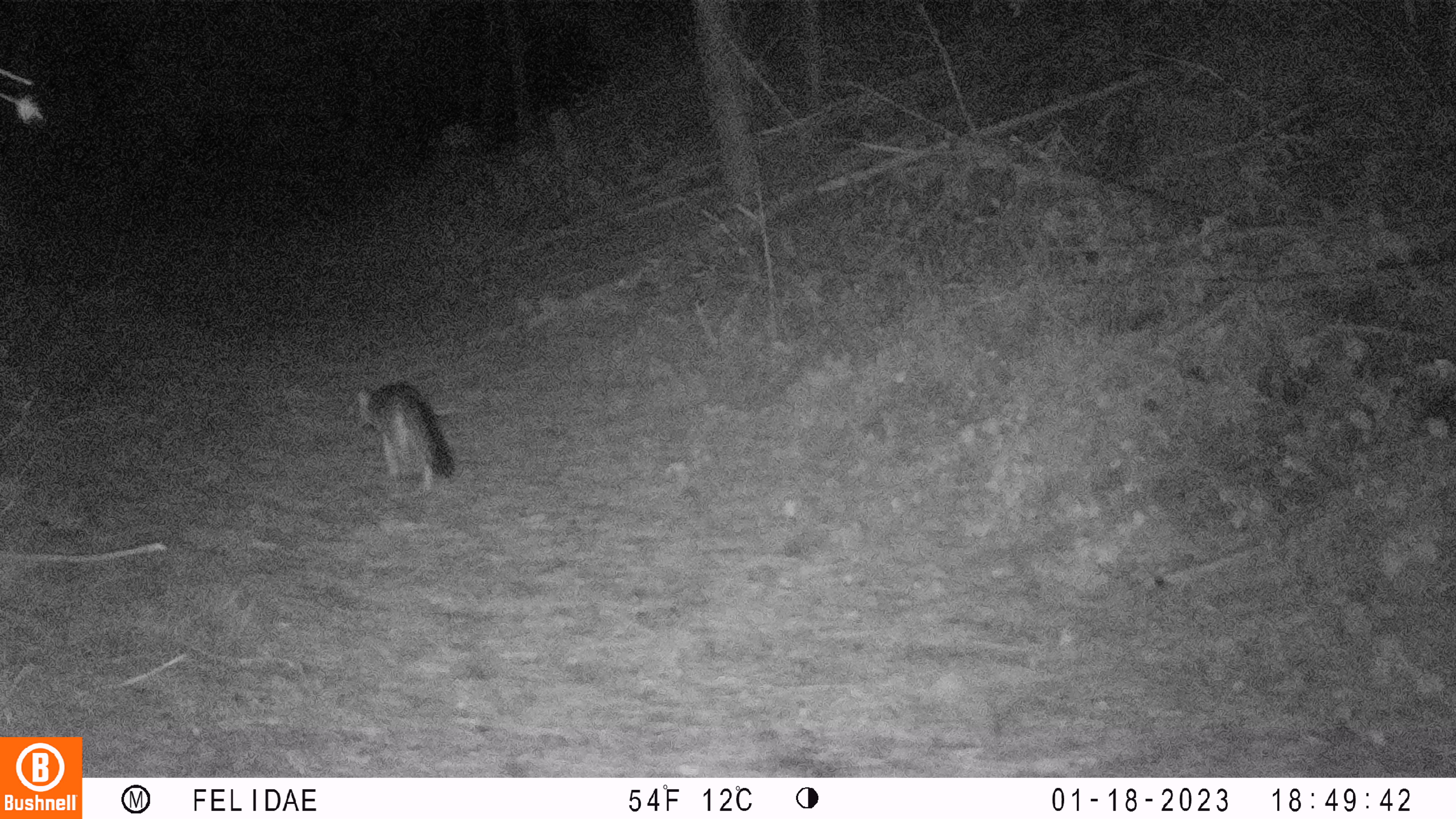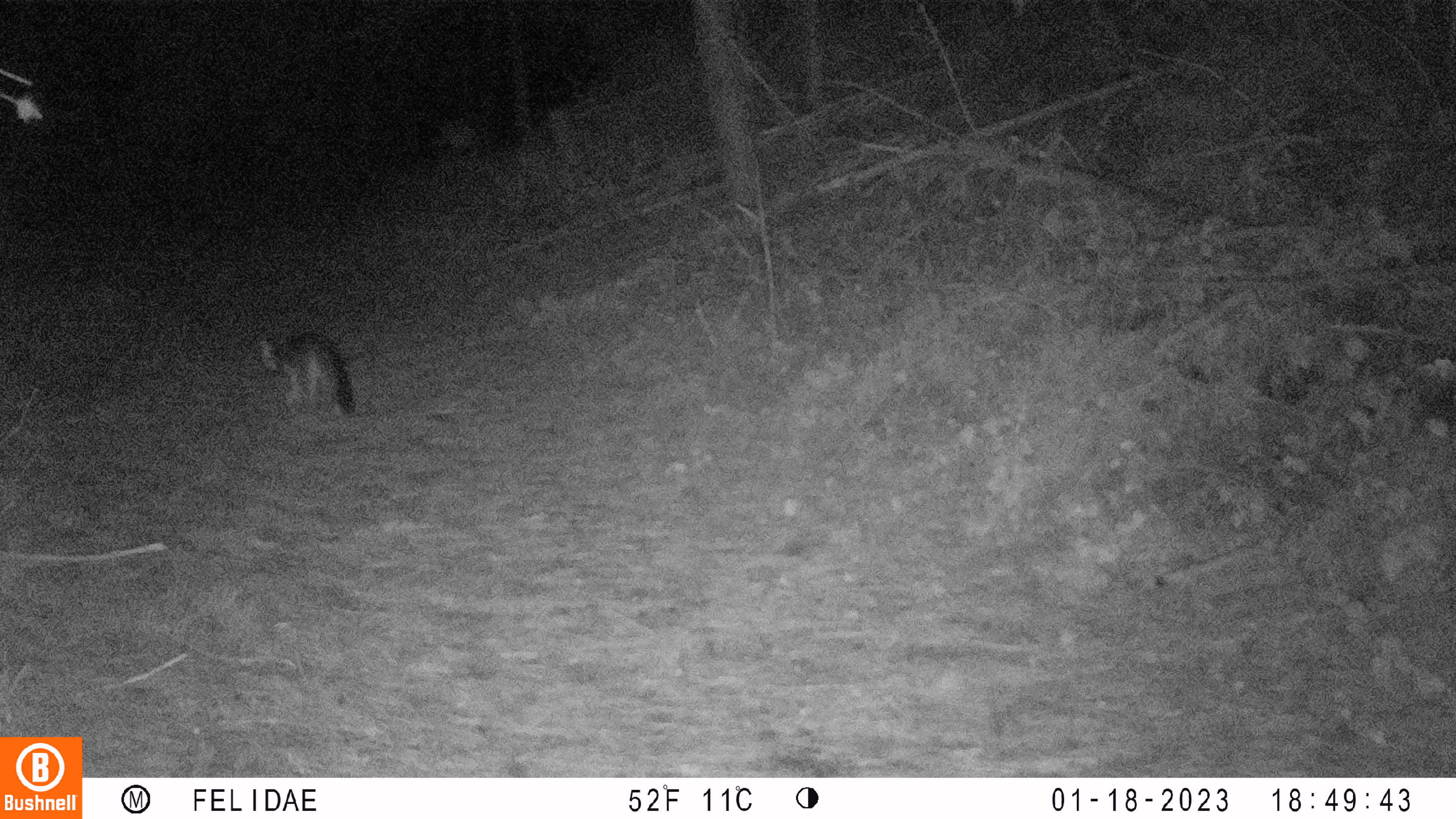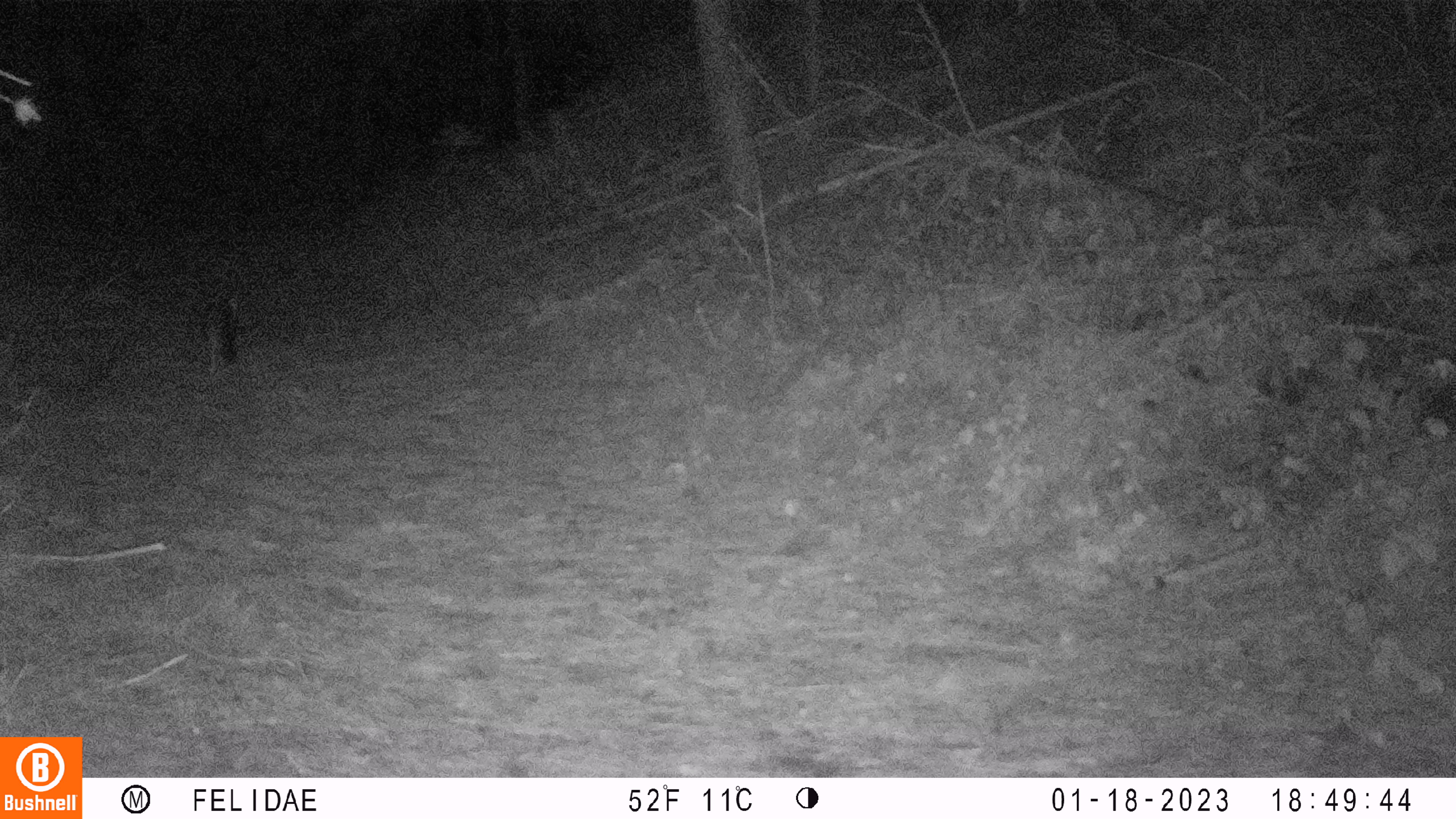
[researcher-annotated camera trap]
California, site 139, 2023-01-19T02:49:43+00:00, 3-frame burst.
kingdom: Animalia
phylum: Chordata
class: Mammalia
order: Carnivora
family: Canidae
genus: Urocyon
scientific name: Urocyon cinereoargenteus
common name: gray fox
Gray fox (Urocyon cinereoargenteus).